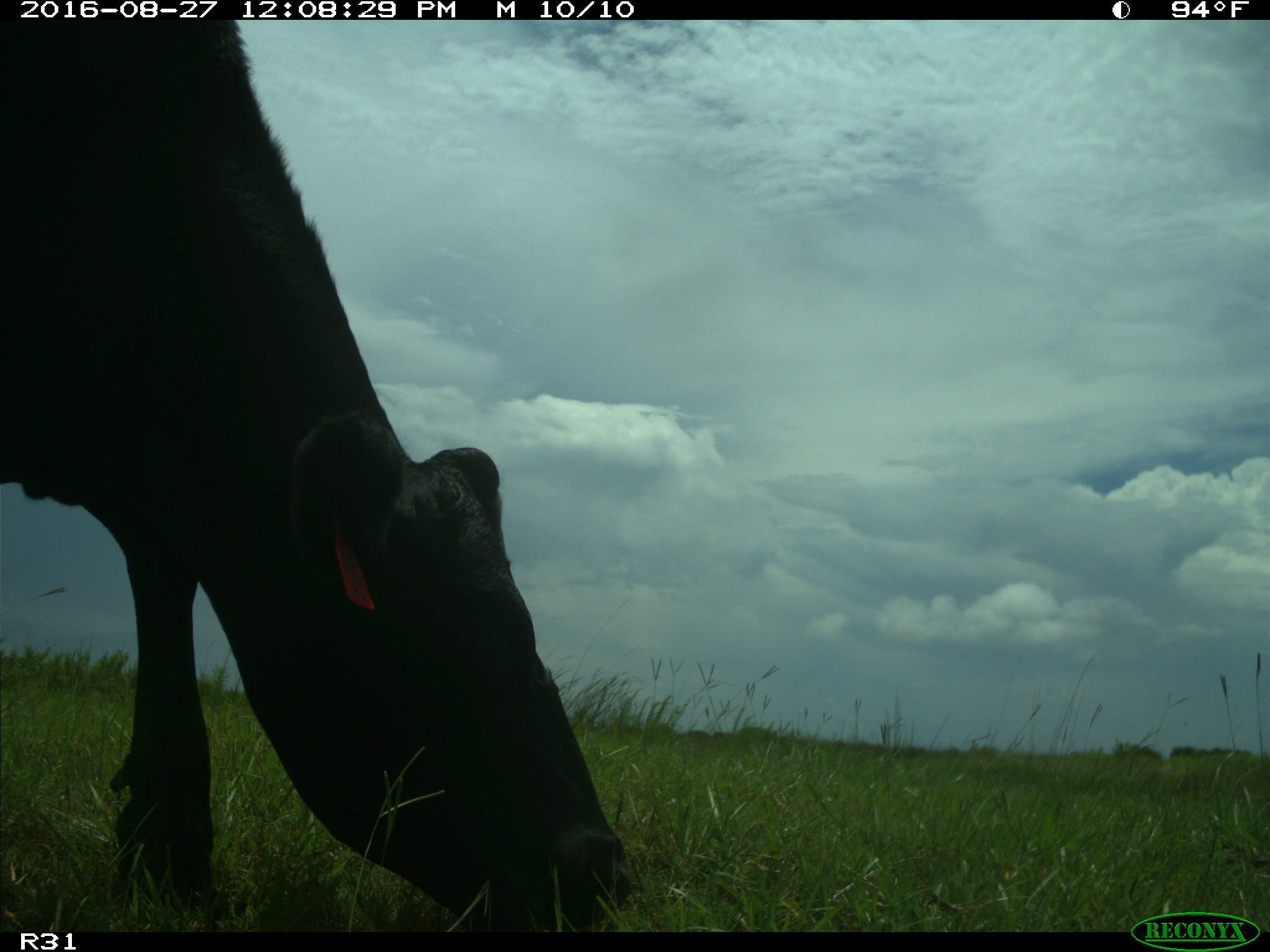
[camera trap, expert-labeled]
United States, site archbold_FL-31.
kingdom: Animalia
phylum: Chordata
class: Mammalia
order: Artiodactyla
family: Bovidae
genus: Bos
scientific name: Bos taurus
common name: domestic cow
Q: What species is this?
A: Bos taurus (domestic cow).